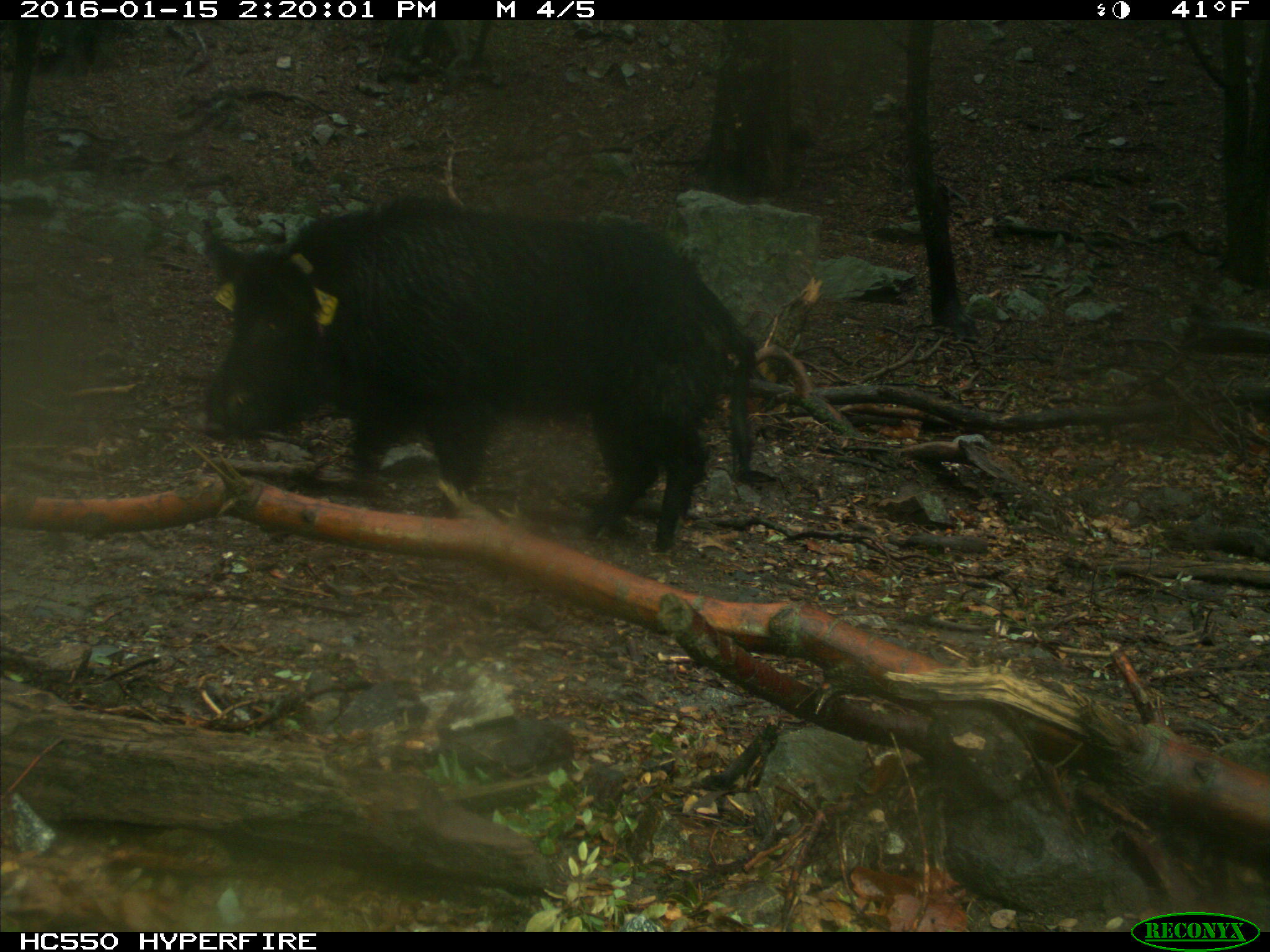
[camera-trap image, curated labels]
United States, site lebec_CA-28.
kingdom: Animalia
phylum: Chordata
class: Mammalia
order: Artiodactyla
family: Suidae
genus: Sus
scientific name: Sus scrofa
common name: wild boar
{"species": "Sus scrofa (wild boar)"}